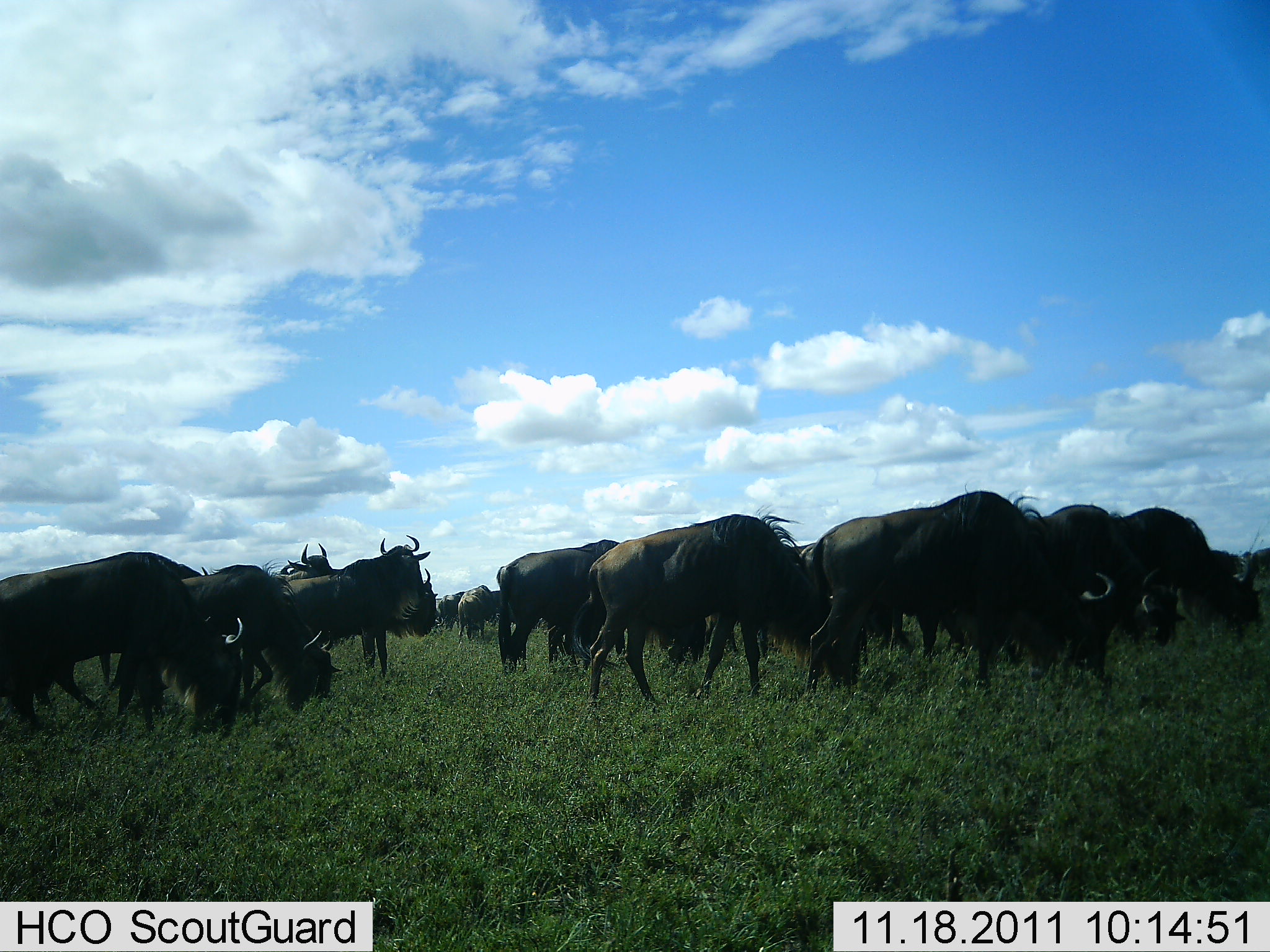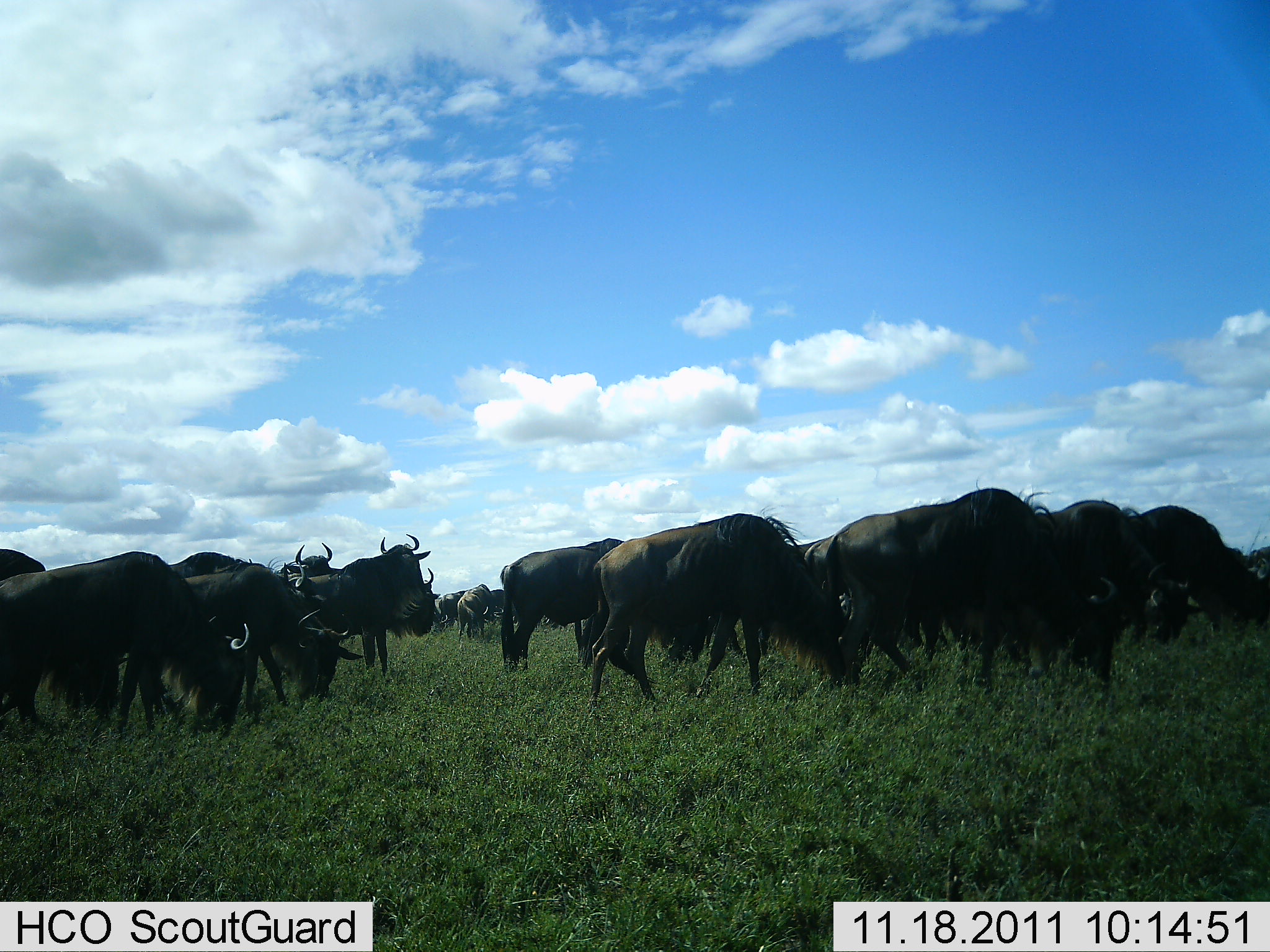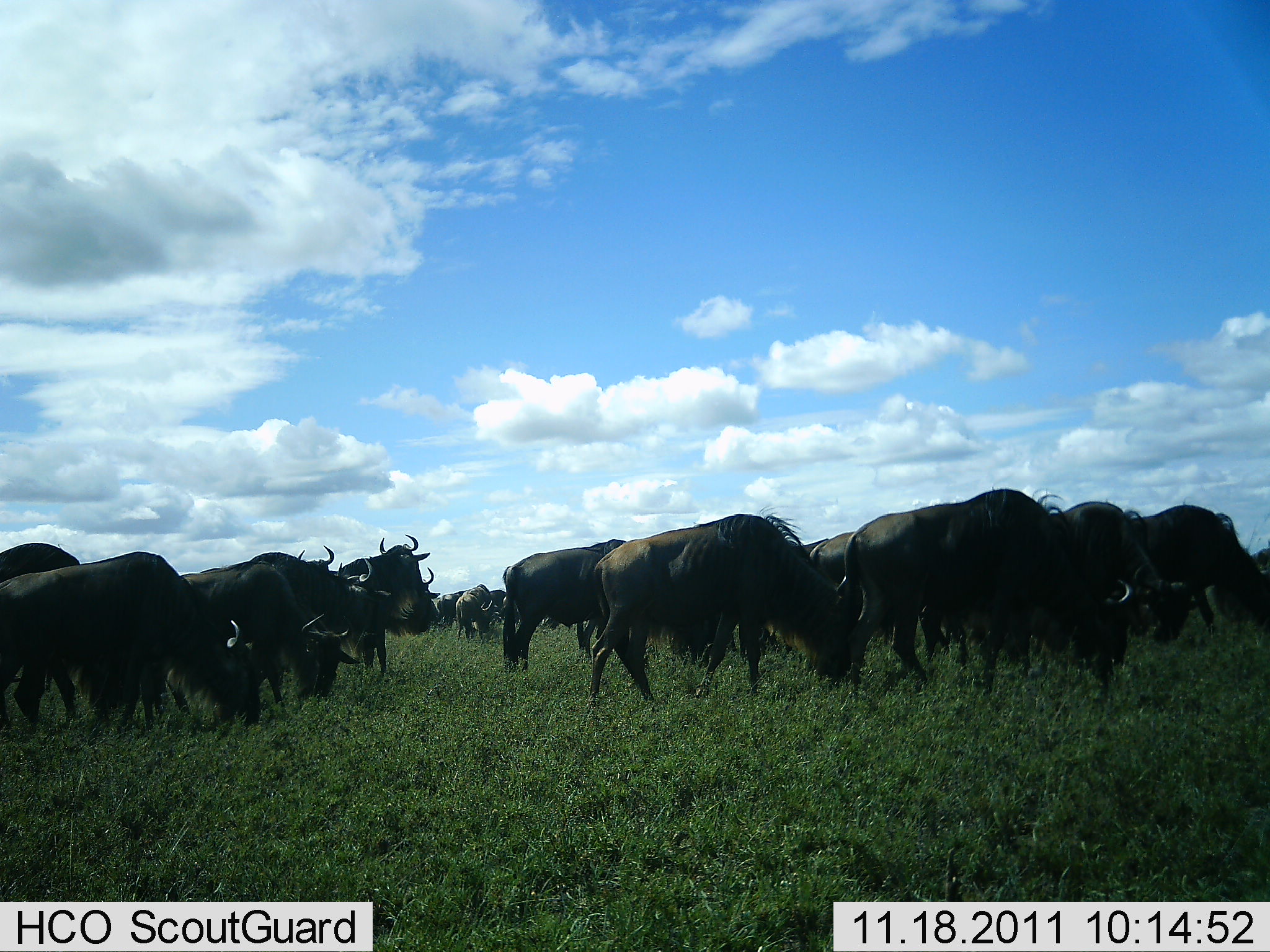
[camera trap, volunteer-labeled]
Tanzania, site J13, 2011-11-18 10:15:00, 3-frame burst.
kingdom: Animalia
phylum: Chordata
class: Mammalia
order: Artiodactyla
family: Bovidae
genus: Connochaetes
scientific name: Connochaetes taurinus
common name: blue wildebeest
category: wildebeest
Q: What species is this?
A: Wildebeest (blue wildebeest) (Connochaetes taurinus).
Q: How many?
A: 11-50.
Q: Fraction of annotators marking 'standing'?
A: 64%.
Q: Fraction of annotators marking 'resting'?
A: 9%.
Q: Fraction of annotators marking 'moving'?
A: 64%.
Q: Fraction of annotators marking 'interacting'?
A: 18%.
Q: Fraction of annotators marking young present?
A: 0%.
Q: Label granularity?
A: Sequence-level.